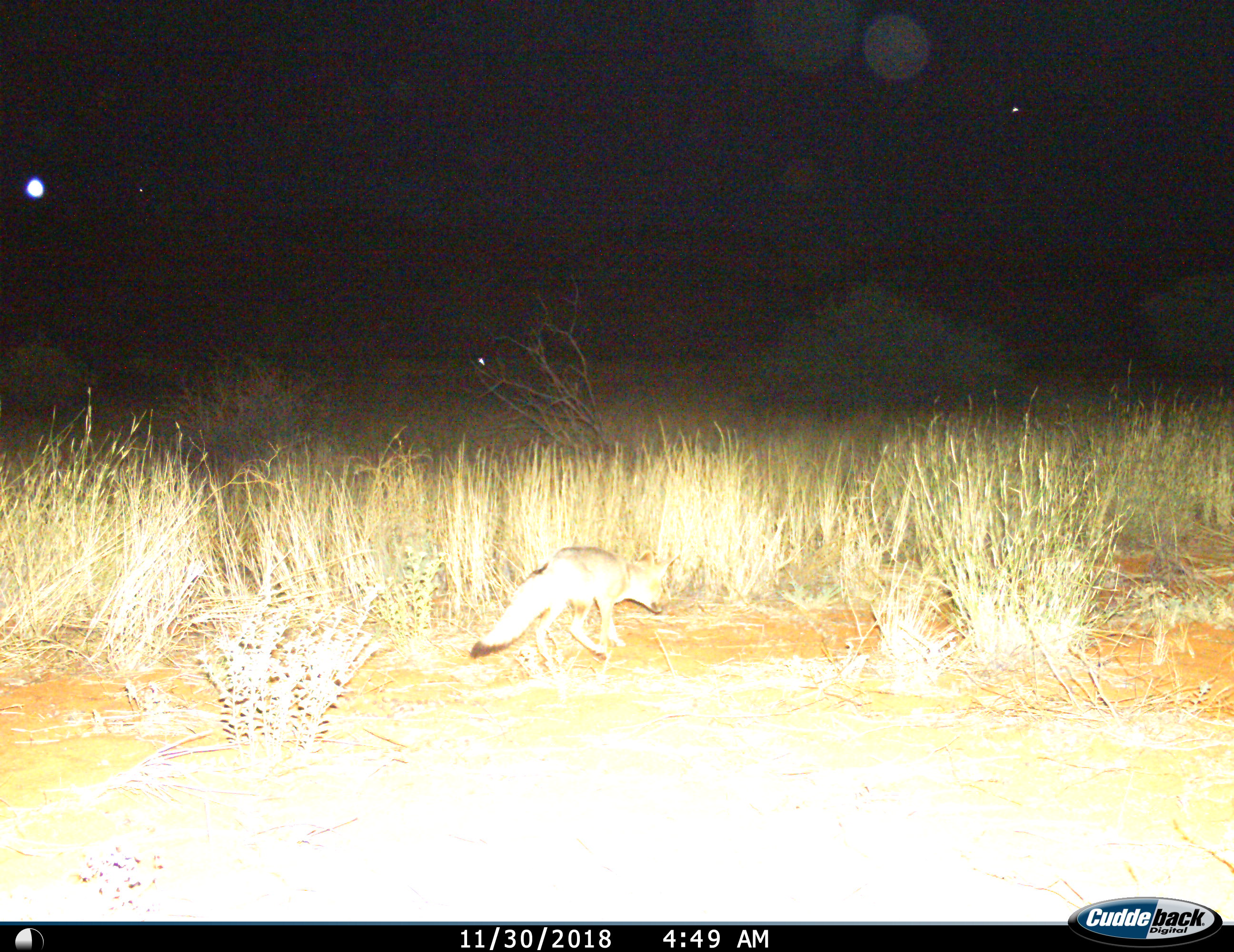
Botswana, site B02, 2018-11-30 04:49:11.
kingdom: Animalia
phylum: Chordata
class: Mammalia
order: Carnivora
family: Canidae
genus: Vulpes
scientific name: Vulpes chama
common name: cape fox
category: foxcape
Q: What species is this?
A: Foxcape (cape fox) (Vulpes chama).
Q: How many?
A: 1.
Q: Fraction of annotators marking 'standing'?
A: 0%.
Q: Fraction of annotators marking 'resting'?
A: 0%.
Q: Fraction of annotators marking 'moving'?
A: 100%.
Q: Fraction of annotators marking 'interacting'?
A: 0%.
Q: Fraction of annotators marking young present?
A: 11%.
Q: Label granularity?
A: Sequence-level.